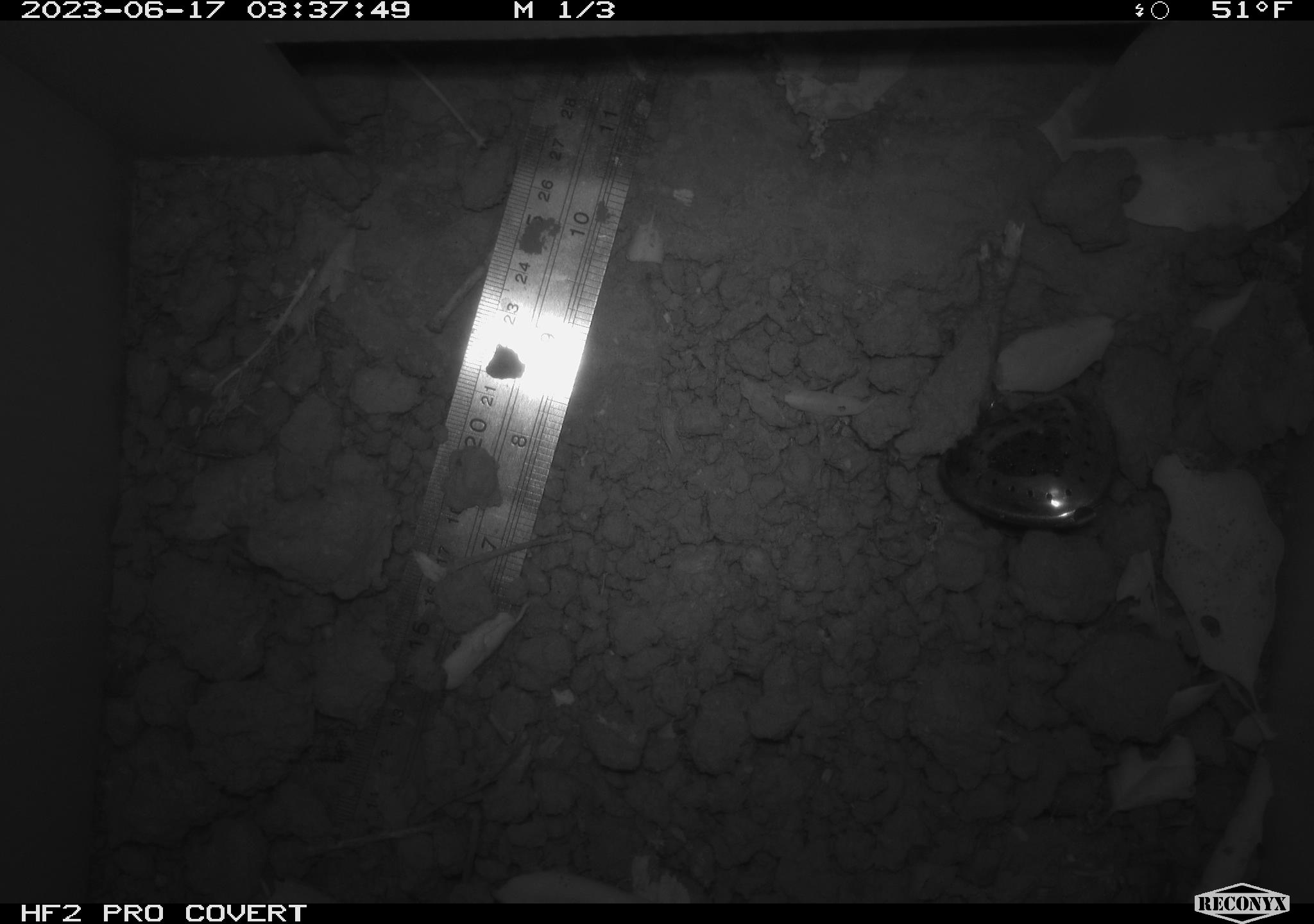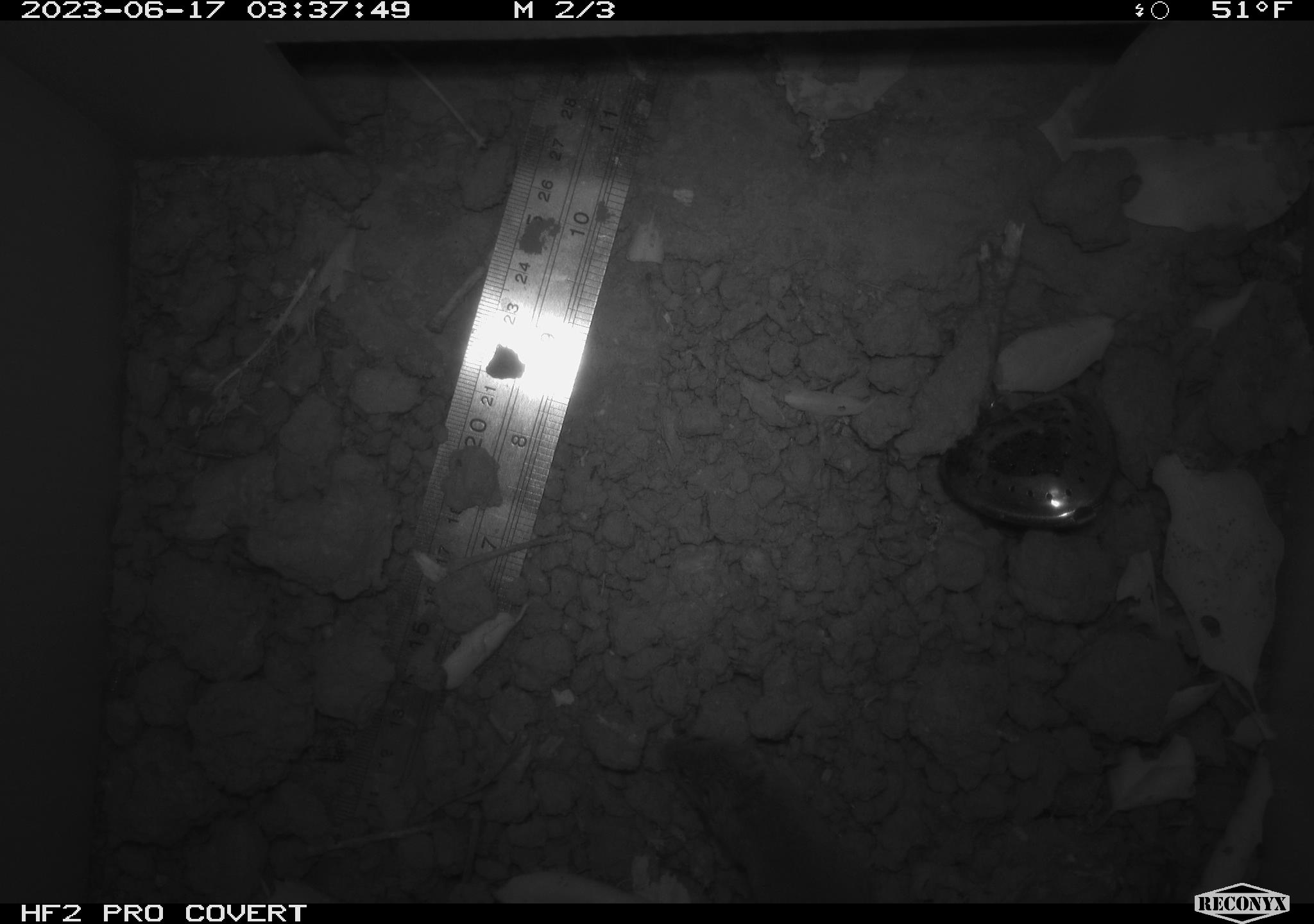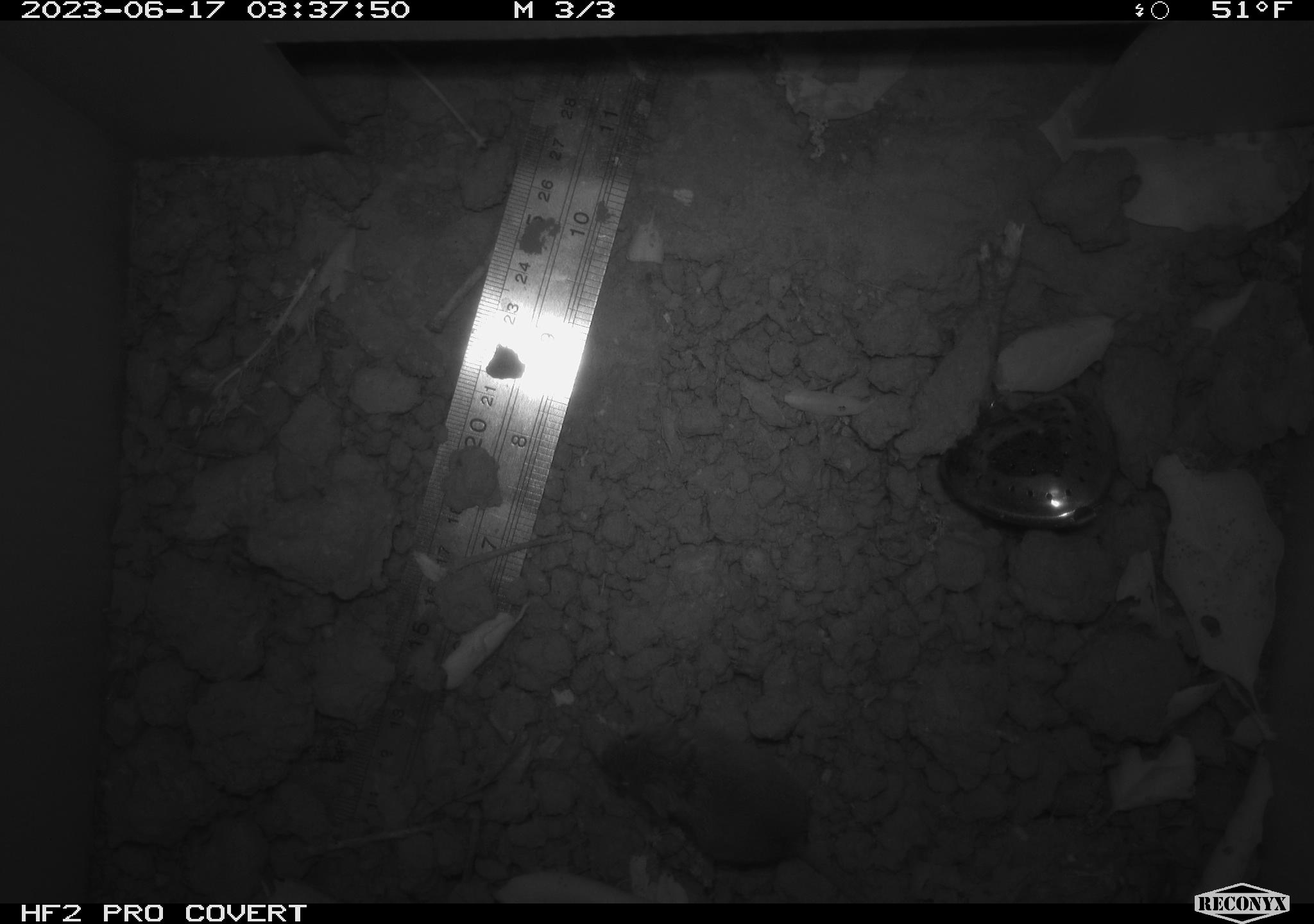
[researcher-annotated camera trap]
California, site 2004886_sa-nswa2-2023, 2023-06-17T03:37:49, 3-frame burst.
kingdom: Animalia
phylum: Chordata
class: Mammalia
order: Rodentia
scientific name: Rodentia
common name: mouse species